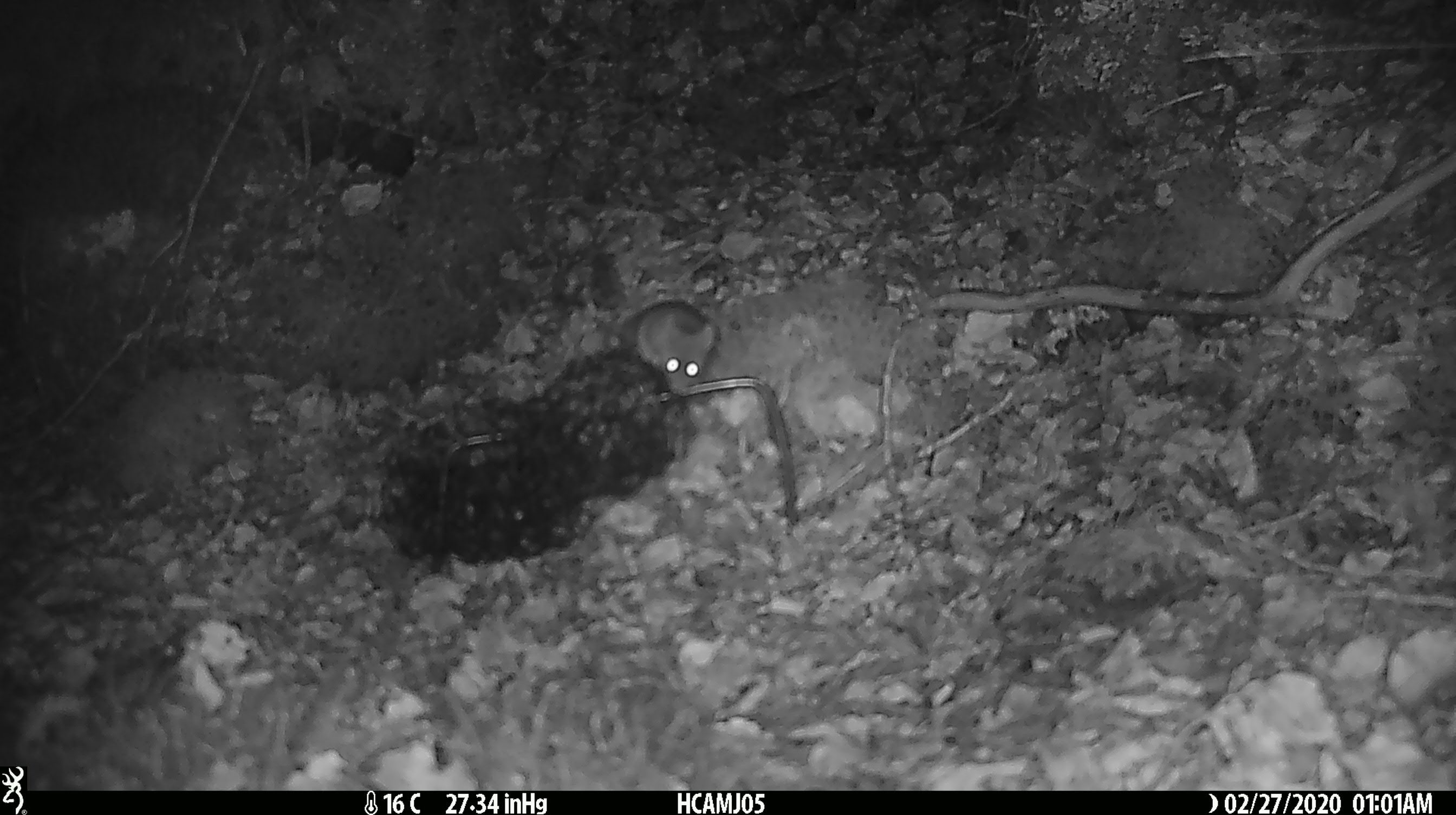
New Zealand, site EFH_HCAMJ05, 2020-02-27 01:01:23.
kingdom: Animalia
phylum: Chordata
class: Mammalia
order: Rodentia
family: Muridae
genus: Mus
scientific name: Mus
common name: mouse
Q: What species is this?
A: Mouse (Mus).